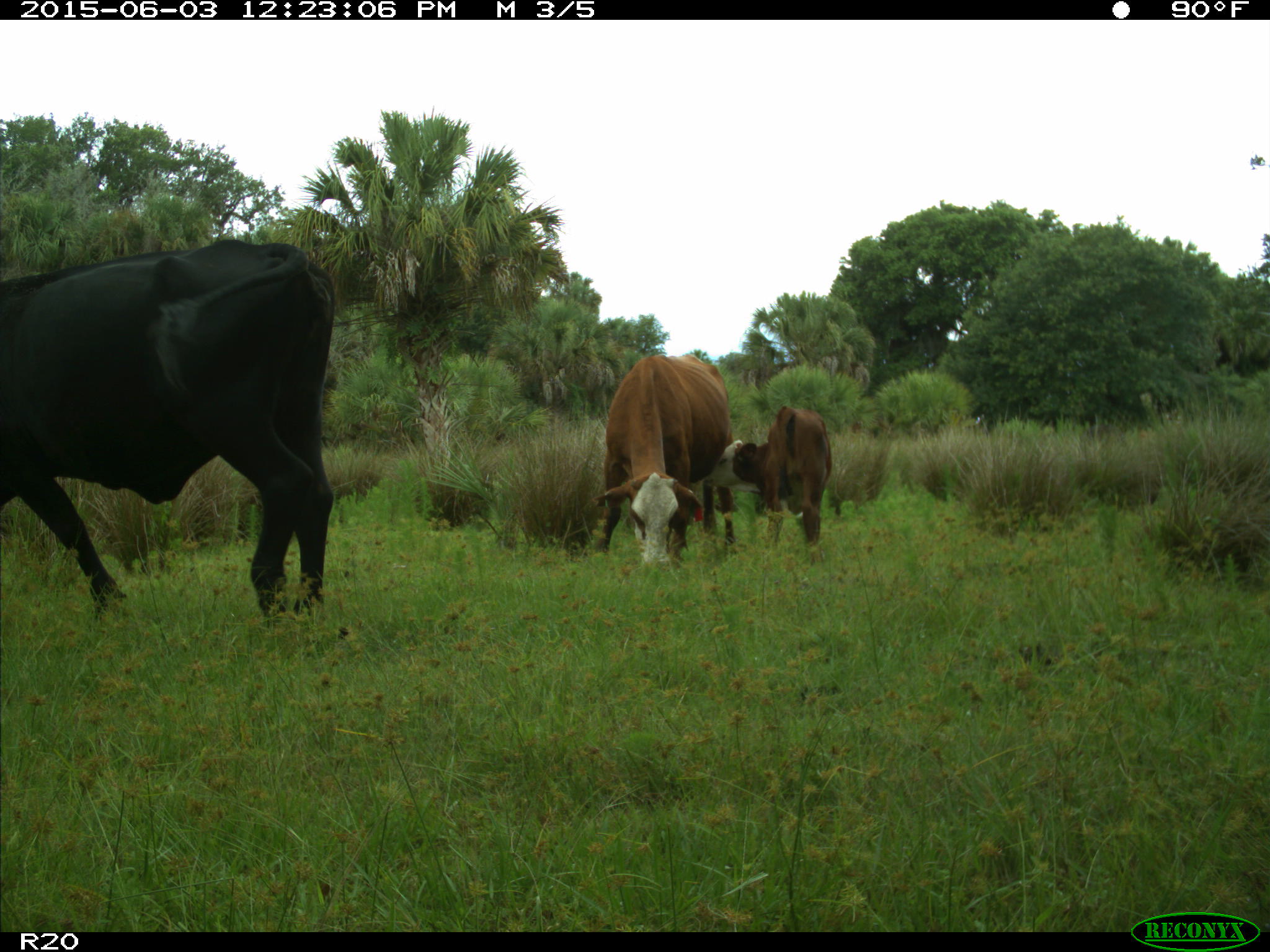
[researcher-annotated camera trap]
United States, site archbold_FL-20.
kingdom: Animalia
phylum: Chordata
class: Mammalia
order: Artiodactyla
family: Bovidae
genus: Bos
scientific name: Bos taurus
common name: domestic cow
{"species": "Bos taurus (domestic cow)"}